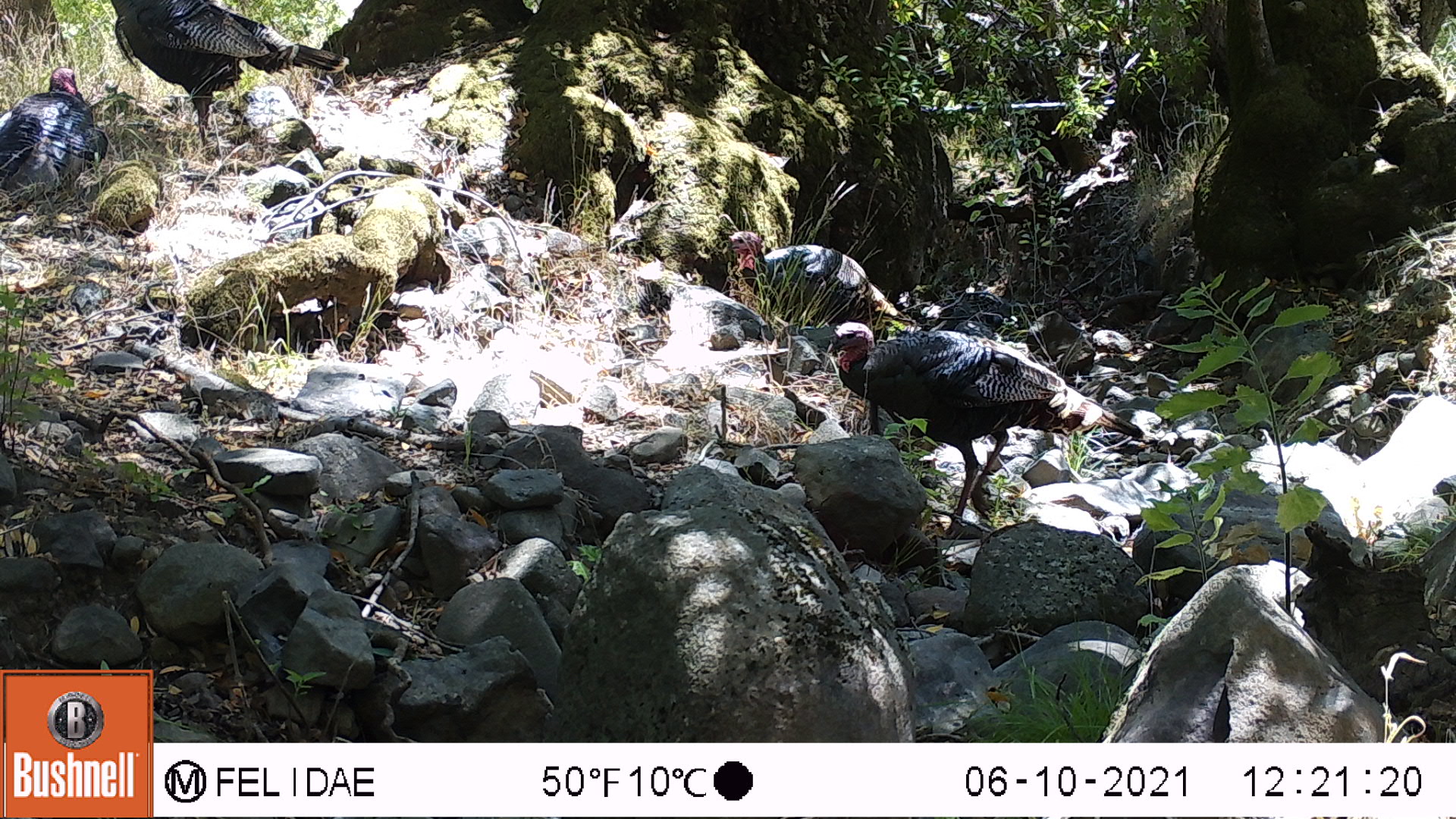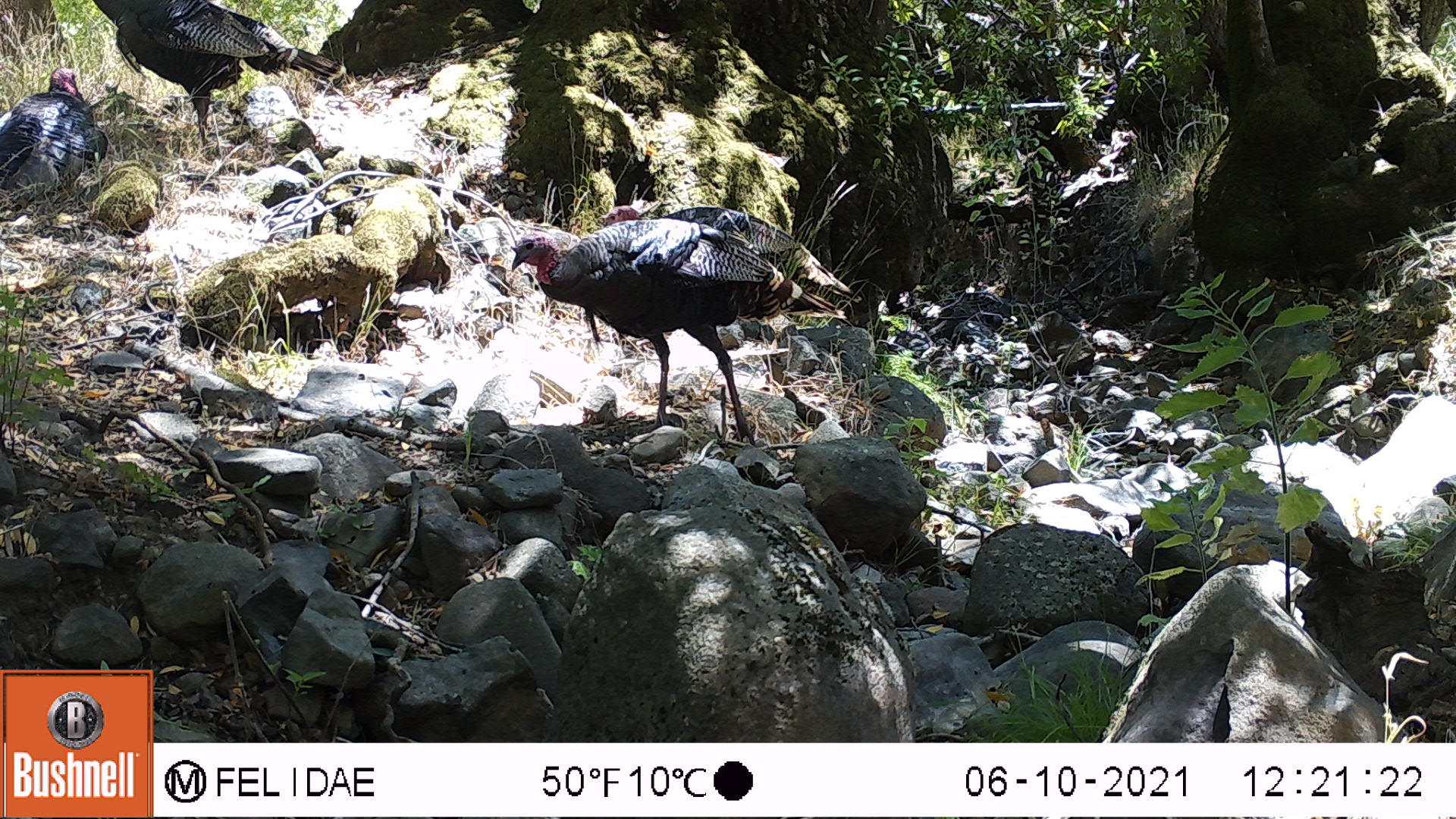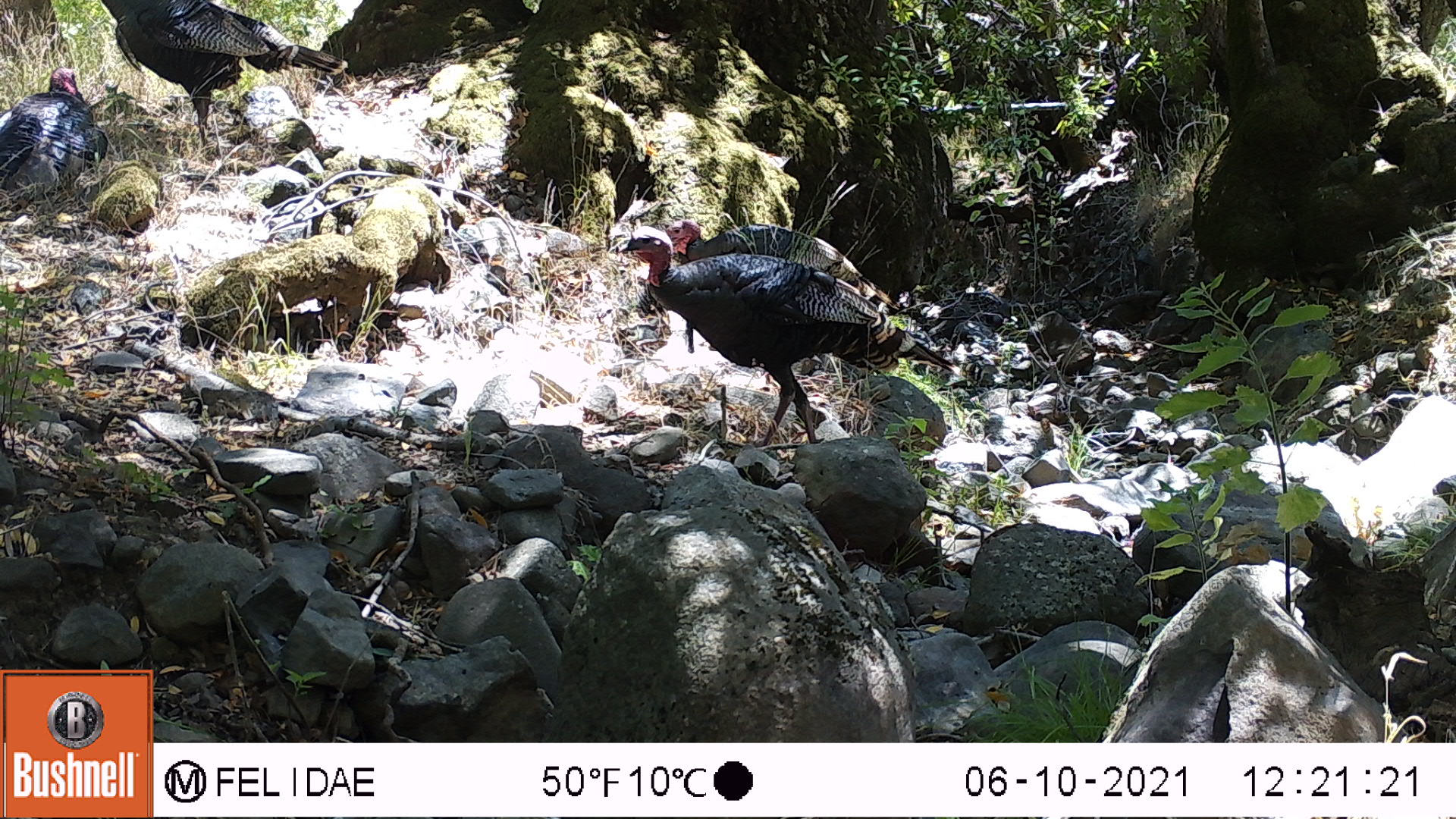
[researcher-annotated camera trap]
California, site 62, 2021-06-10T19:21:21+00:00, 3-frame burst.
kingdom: Animalia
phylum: Chordata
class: Aves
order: Galliformes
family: Phasianidae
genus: Meleagris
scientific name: Meleagris gallopavo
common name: turkey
Turkey (Meleagris gallopavo).